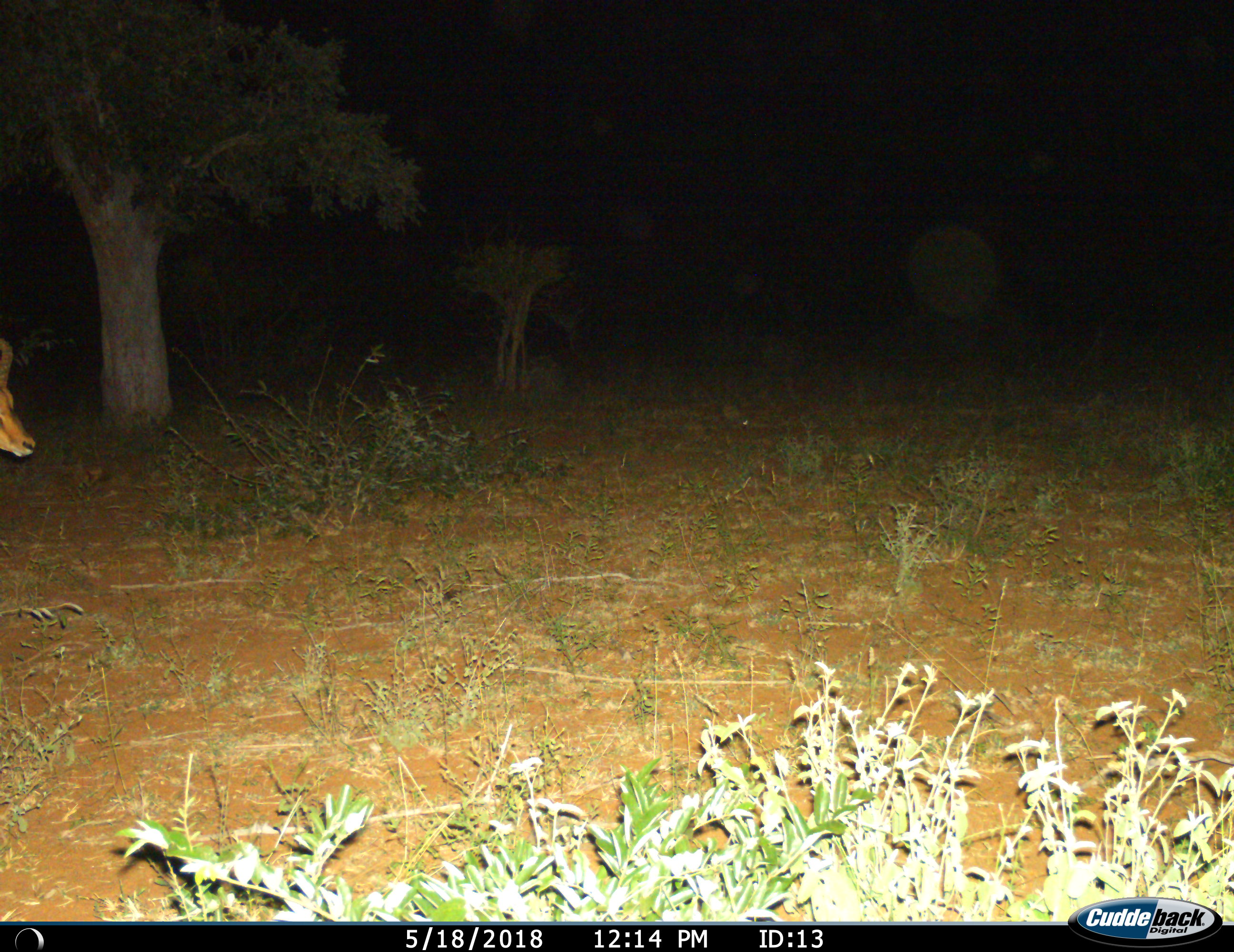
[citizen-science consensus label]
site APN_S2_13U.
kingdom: Animalia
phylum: Chordata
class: Mammalia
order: Artiodactyla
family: Bovidae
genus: Aepyceros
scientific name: Aepyceros melampus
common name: impala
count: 1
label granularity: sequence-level